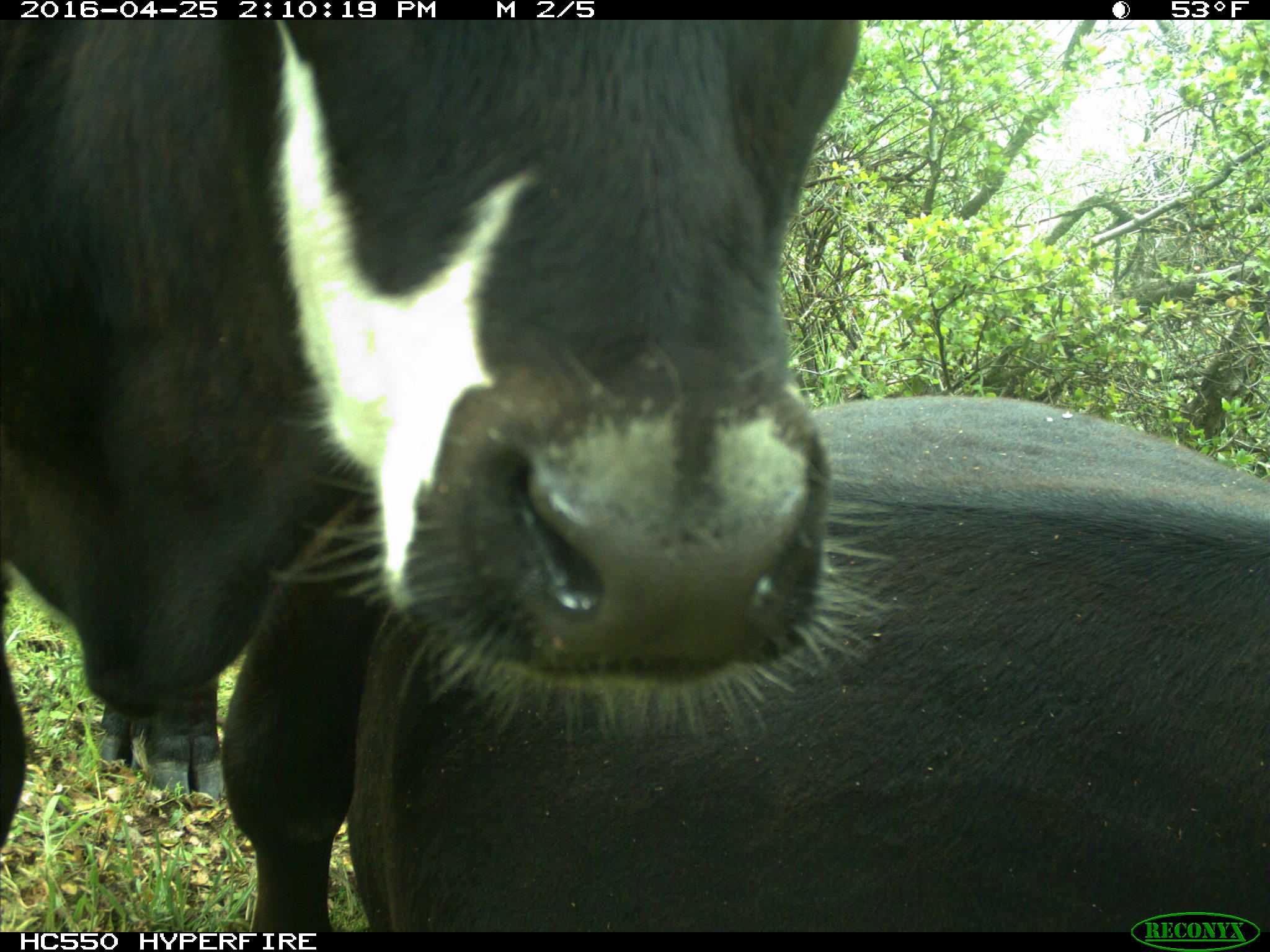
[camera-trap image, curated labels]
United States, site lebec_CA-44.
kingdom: Animalia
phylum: Chordata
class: Mammalia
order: Artiodactyla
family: Bovidae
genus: Bos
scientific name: Bos taurus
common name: domestic cow